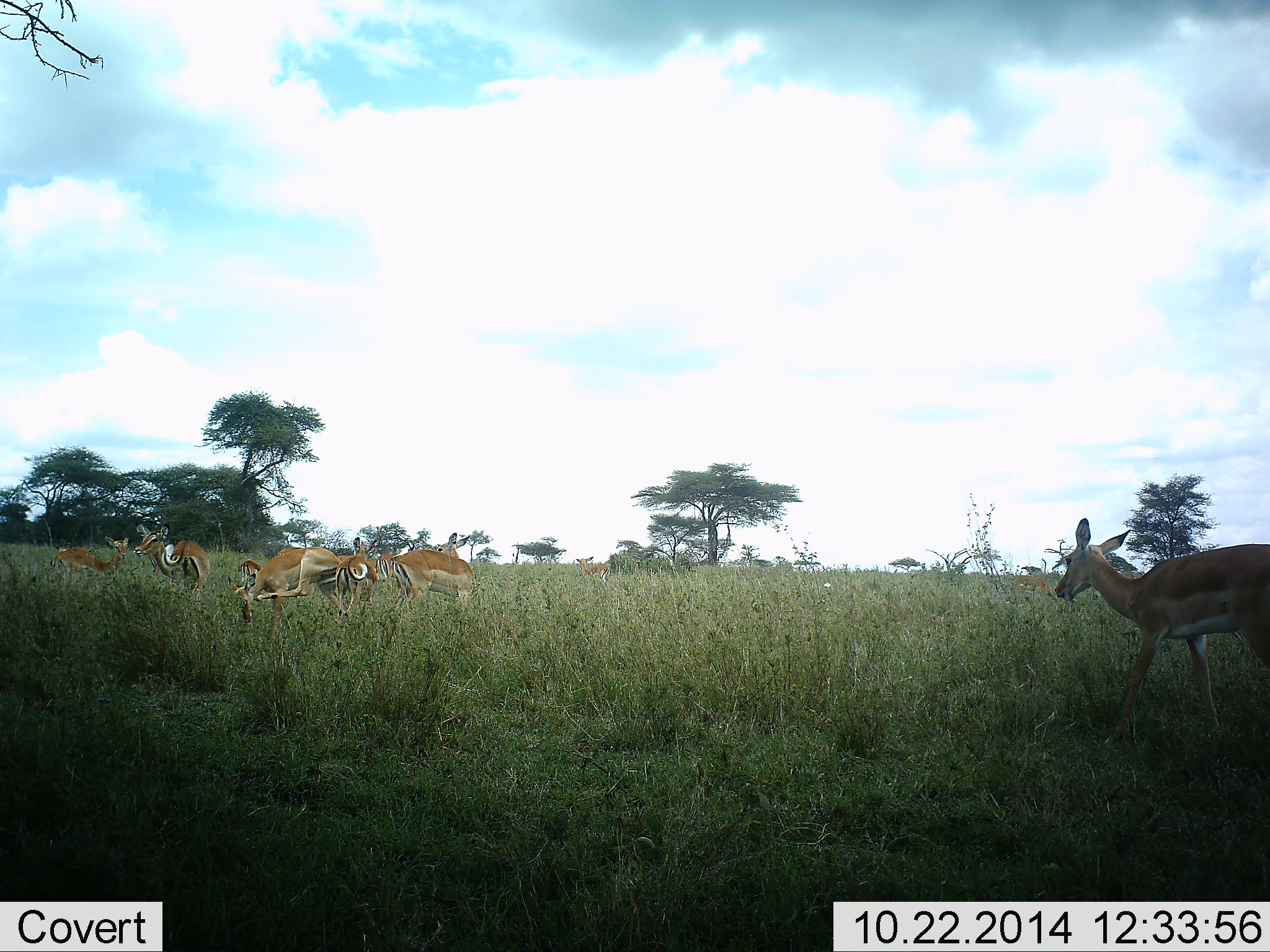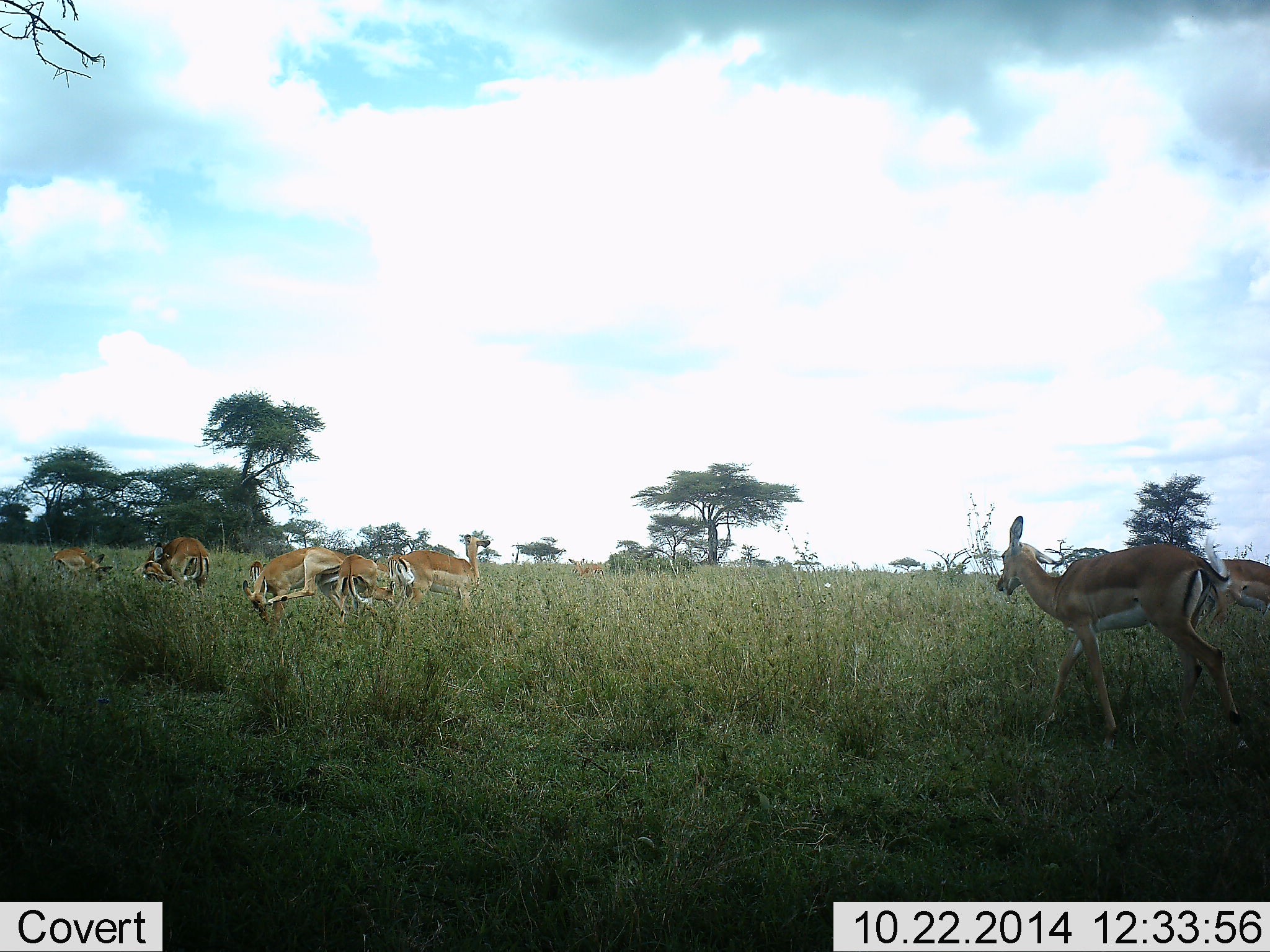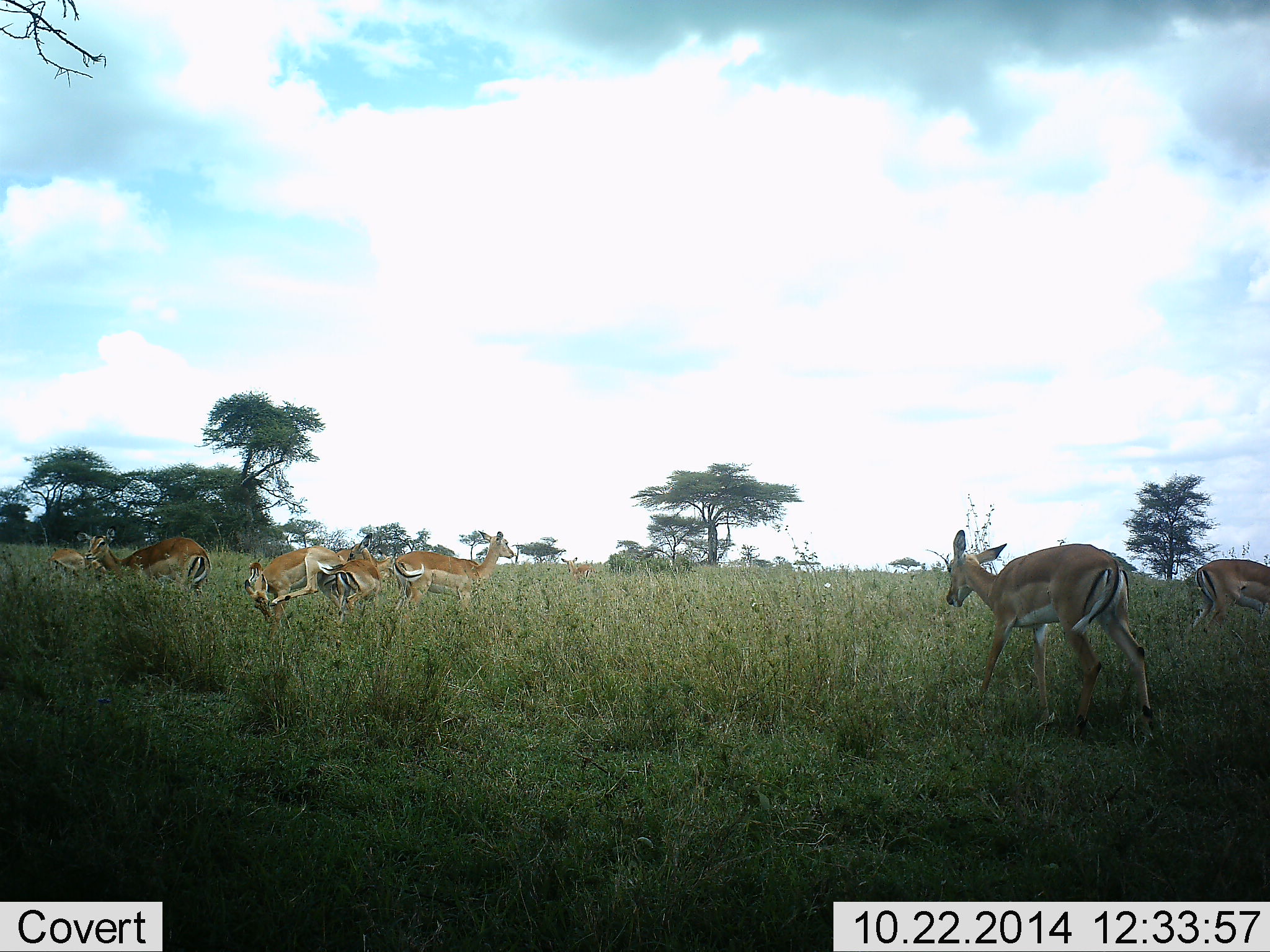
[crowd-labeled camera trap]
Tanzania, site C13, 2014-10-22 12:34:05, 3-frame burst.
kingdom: Animalia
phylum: Chordata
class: Mammalia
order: Artiodactyla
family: Bovidae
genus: Nanger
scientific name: Nanger granti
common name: grant's gazelle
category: gazellegrants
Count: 8.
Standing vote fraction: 45%.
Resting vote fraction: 0%.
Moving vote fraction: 82%.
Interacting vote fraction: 27%.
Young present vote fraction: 0%.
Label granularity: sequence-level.